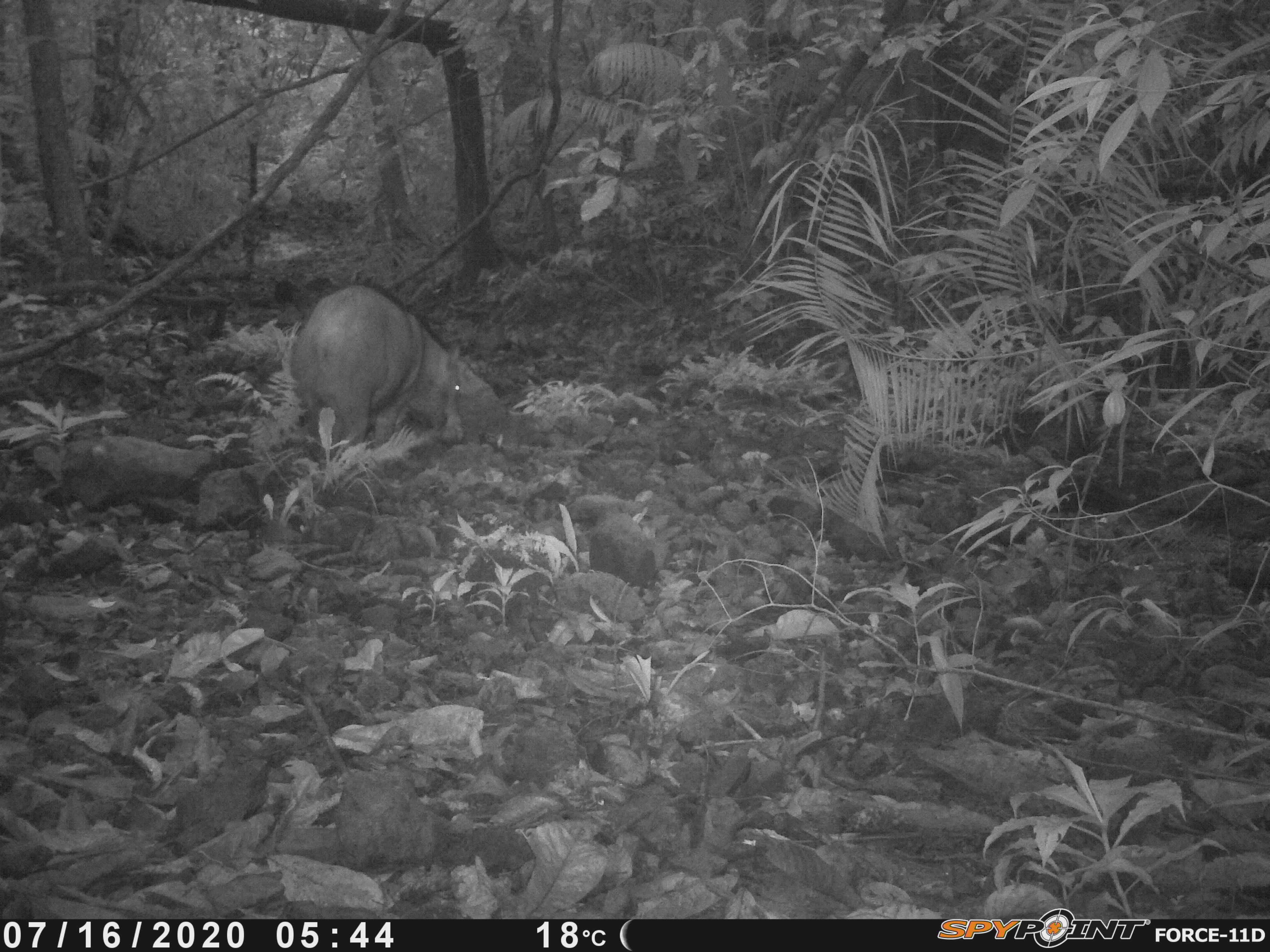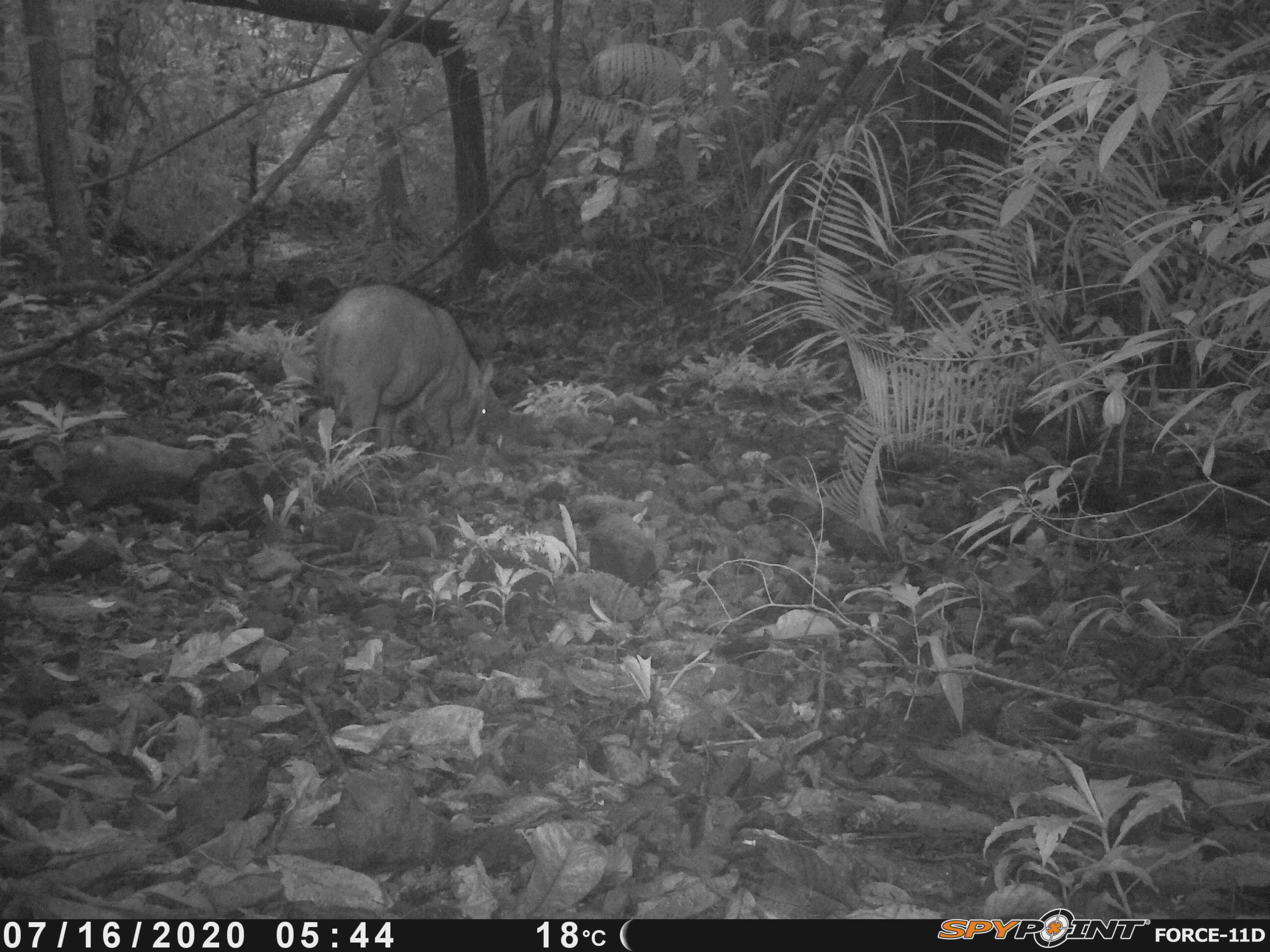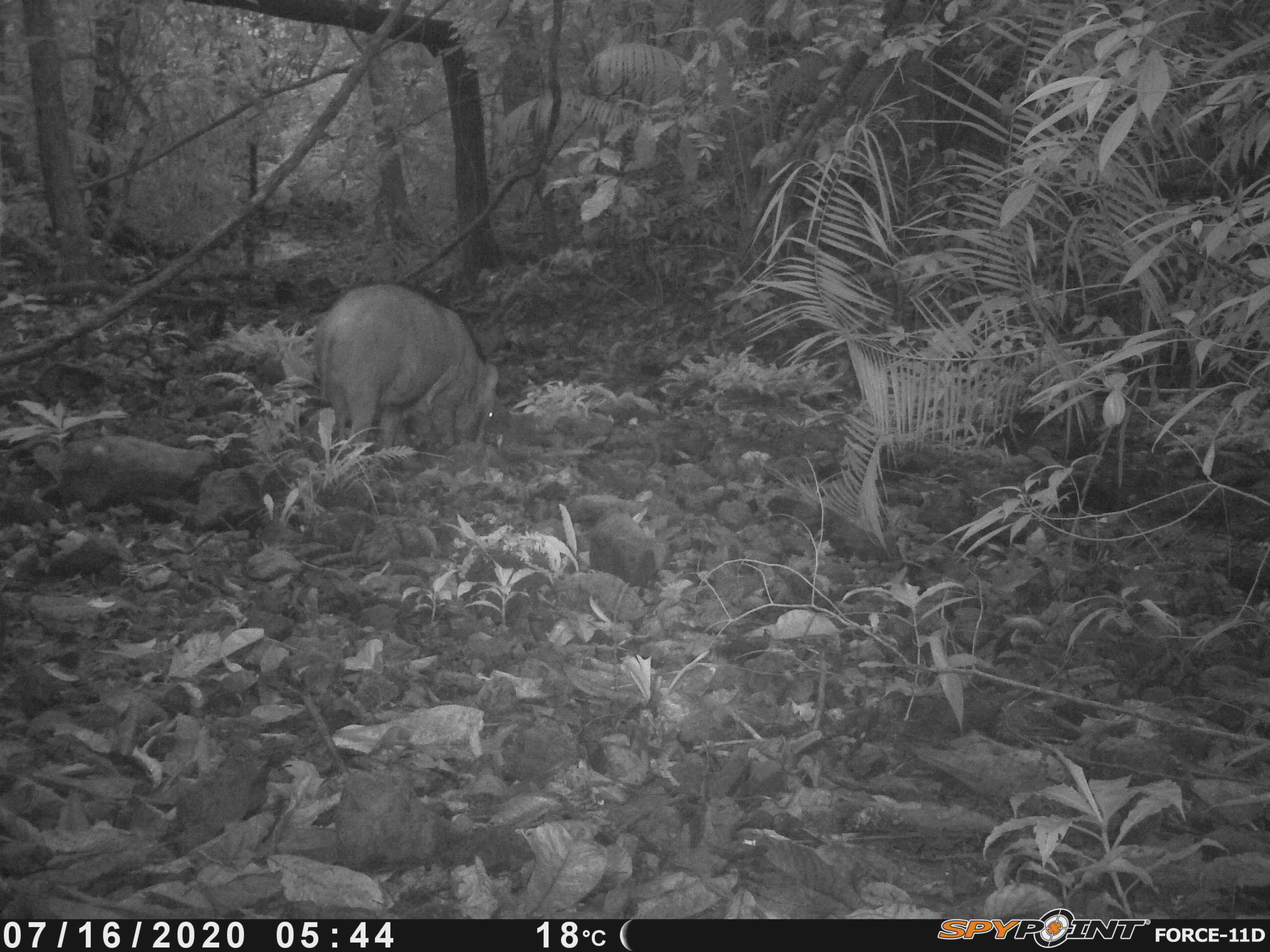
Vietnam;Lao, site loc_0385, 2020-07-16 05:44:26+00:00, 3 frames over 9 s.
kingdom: Animalia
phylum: Chordata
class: Mammalia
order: Artiodactyla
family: Suidae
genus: Sus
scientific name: Sus scrofa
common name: eurasian wild pig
Eurasian wild pig (Sus scrofa). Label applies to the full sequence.